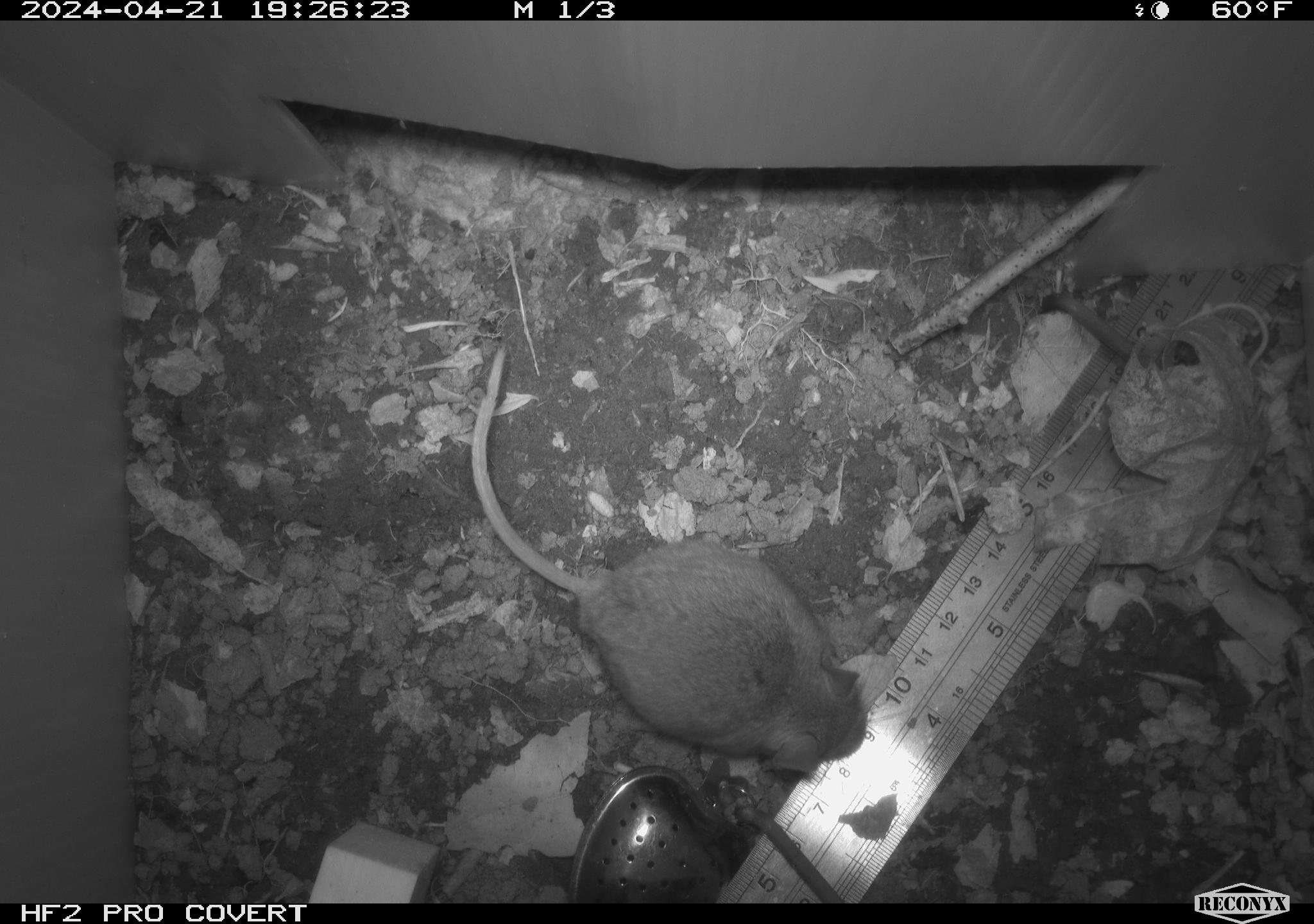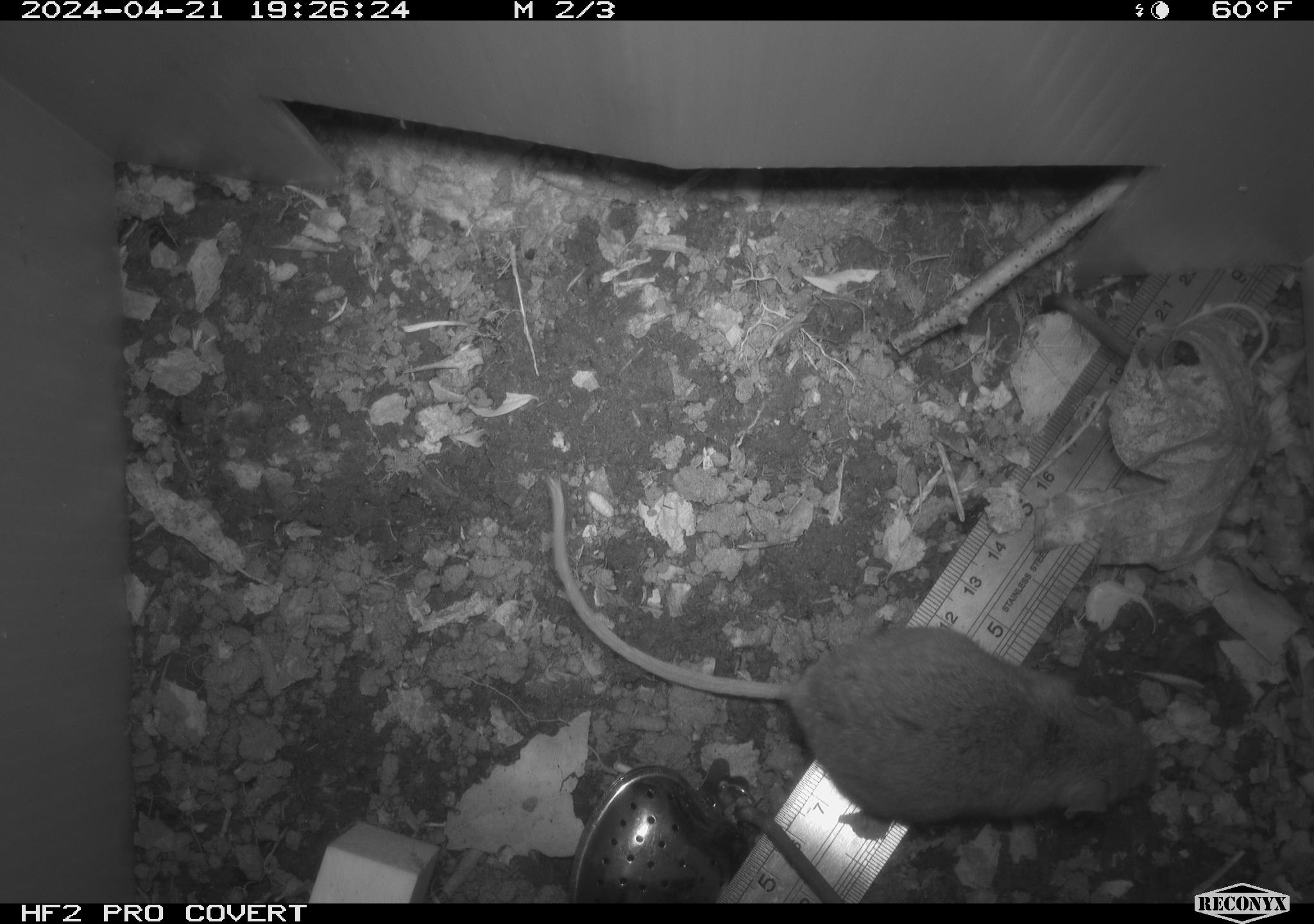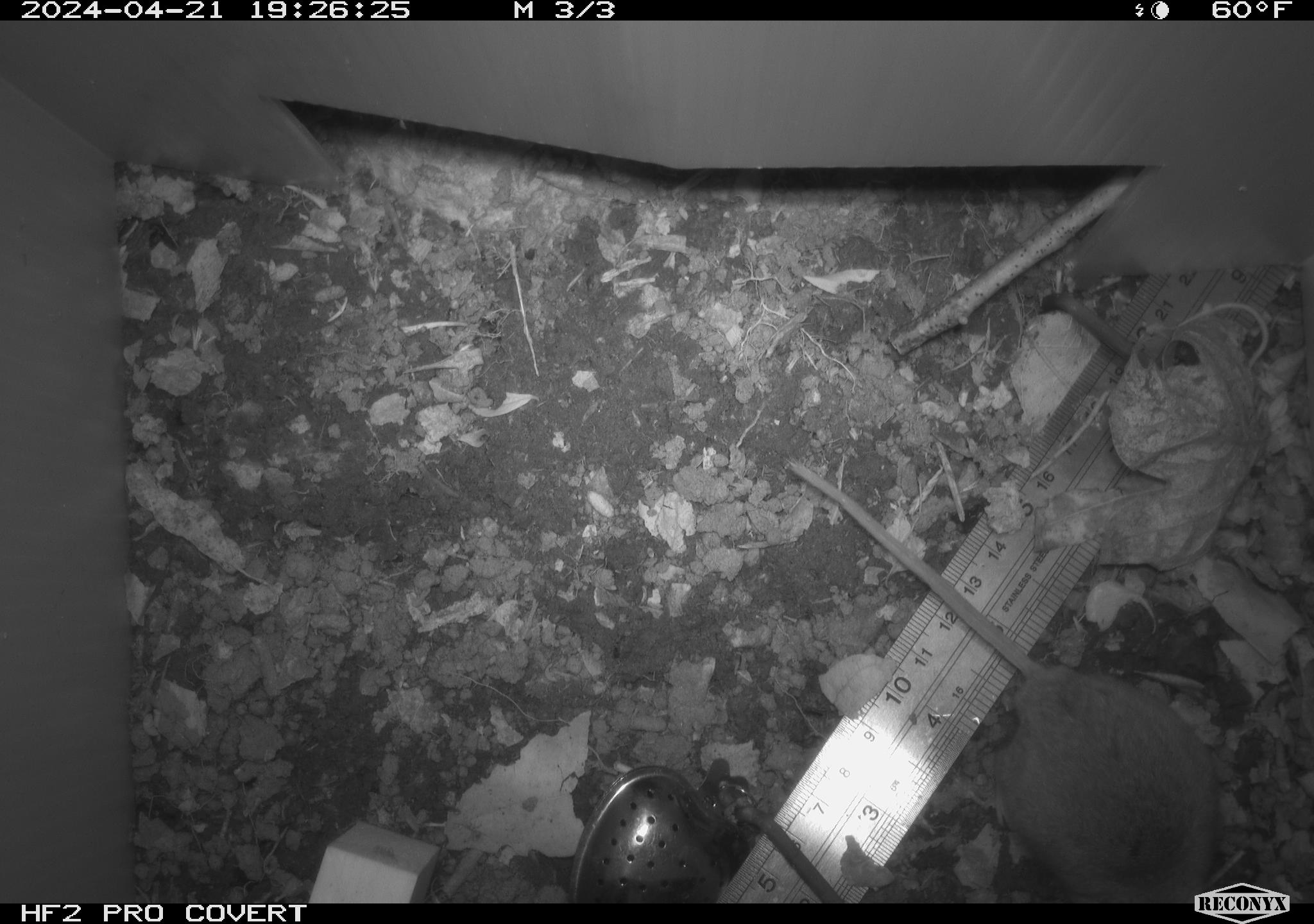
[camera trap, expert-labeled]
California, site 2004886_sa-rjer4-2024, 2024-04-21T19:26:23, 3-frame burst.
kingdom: Animalia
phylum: Chordata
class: Mammalia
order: Rodentia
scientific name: Rodentia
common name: mouse species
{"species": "mouse species (Rodentia)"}